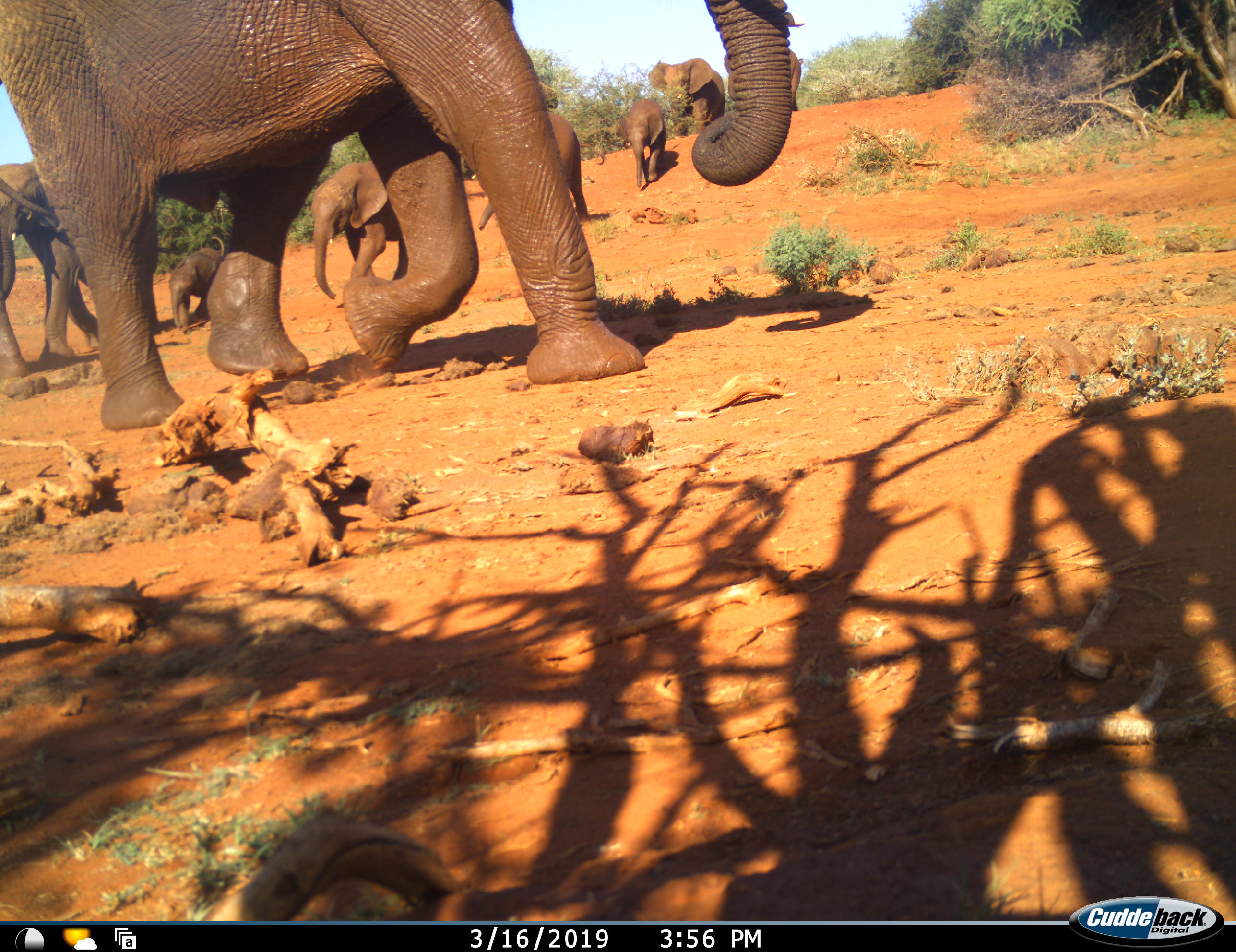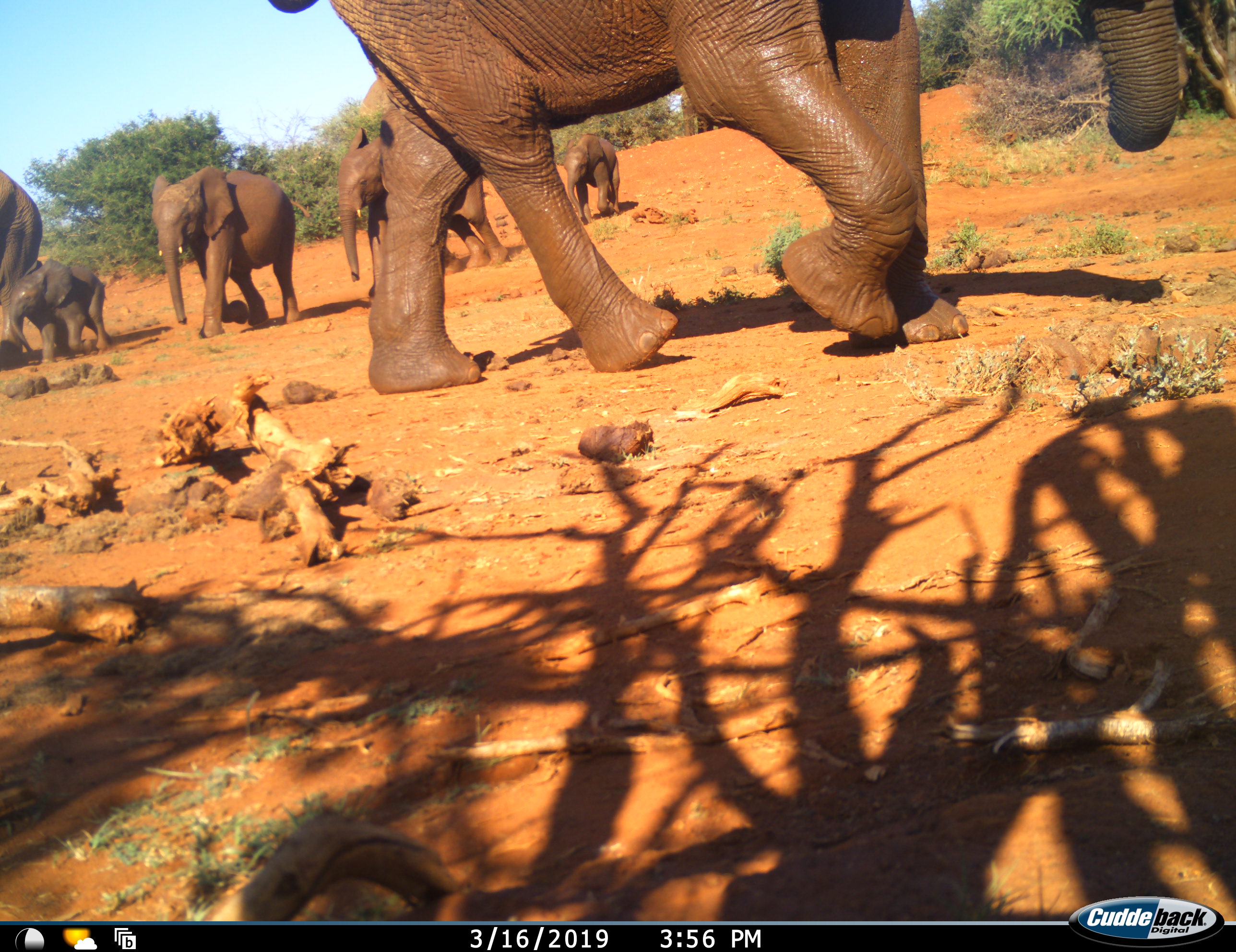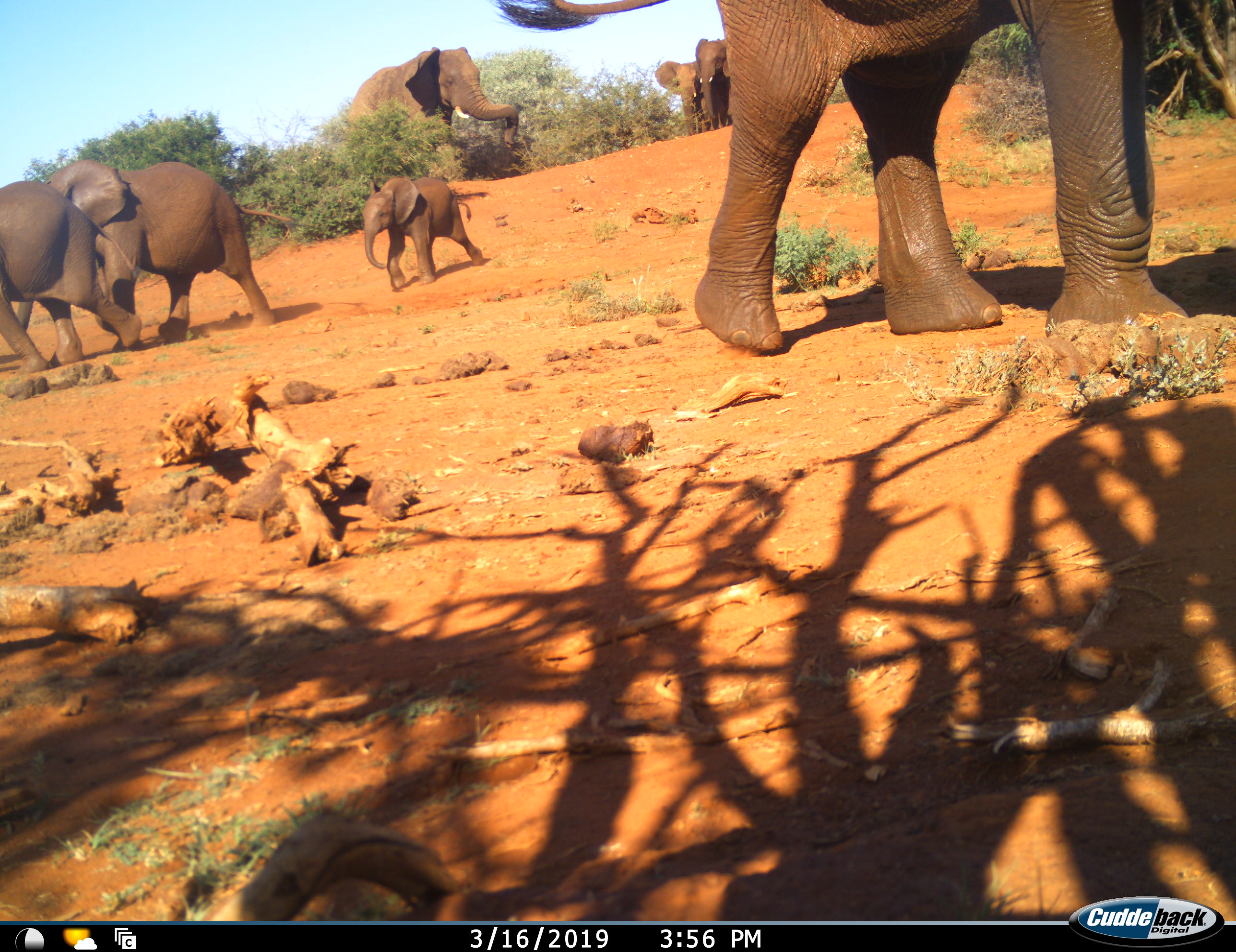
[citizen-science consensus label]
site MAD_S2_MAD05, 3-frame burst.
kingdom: Animalia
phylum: Chordata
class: Mammalia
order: Proboscidea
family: Elephantidae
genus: Loxodonta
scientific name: Loxodonta africana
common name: african bush elephant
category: elephant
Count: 9.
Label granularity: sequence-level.